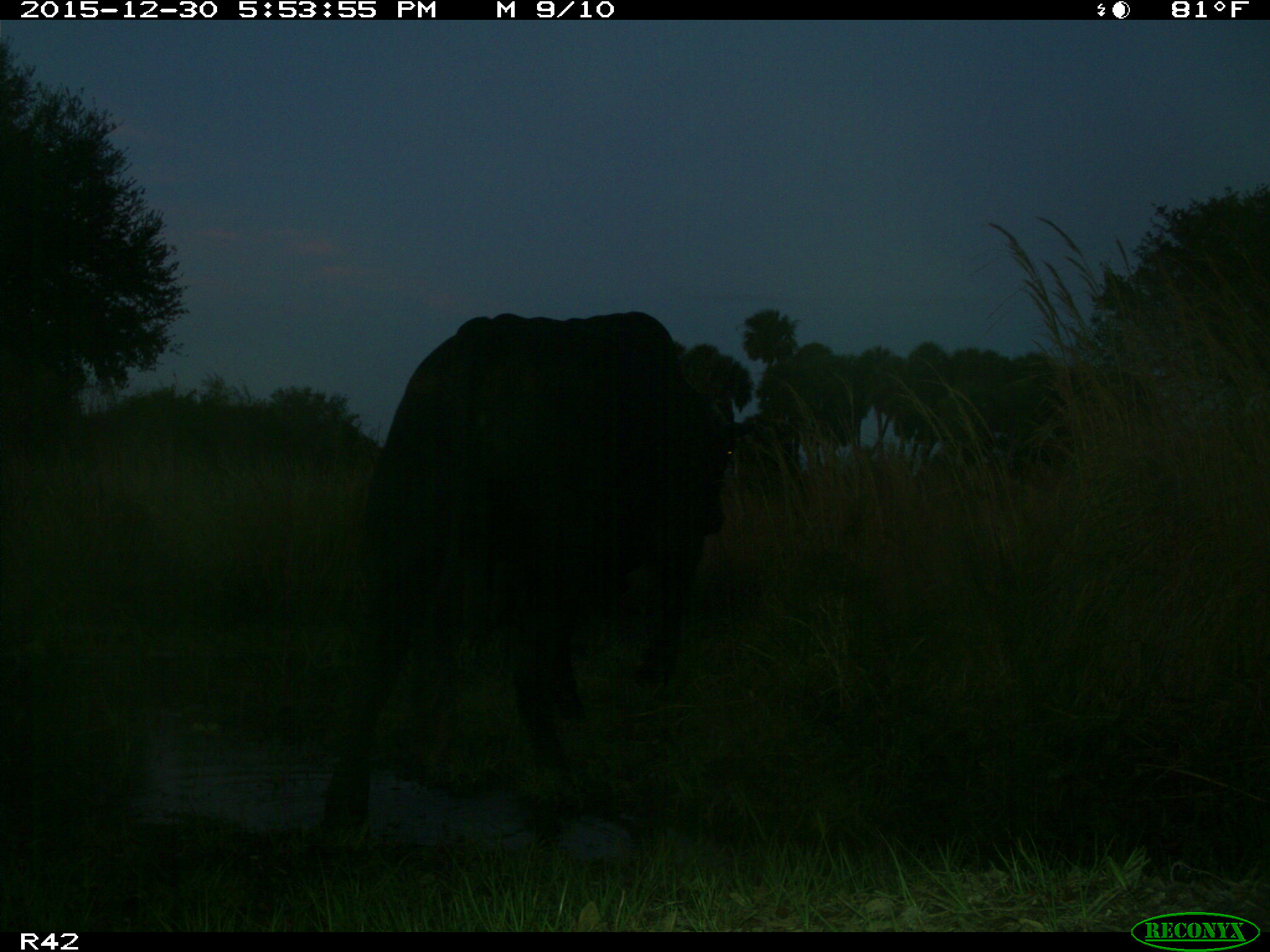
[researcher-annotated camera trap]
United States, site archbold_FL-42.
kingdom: Animalia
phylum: Chordata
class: Mammalia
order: Artiodactyla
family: Bovidae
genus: Bos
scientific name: Bos taurus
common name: domestic cow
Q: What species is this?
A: Bos taurus (domestic cow).